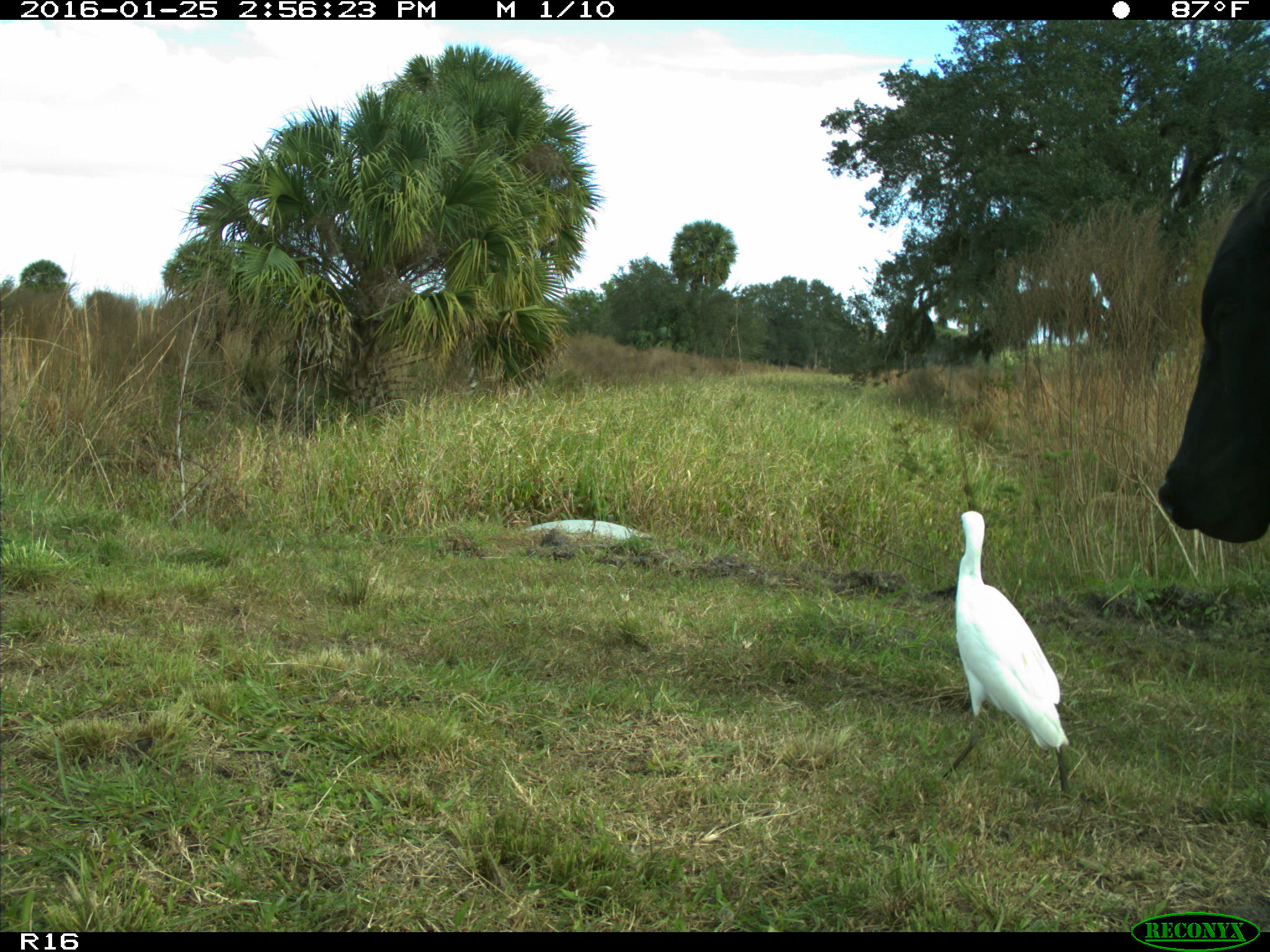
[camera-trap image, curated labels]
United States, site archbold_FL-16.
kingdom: Animalia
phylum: Chordata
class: Mammalia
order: Artiodactyla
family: Bovidae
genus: Bos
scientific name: Bos taurus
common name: domestic cow